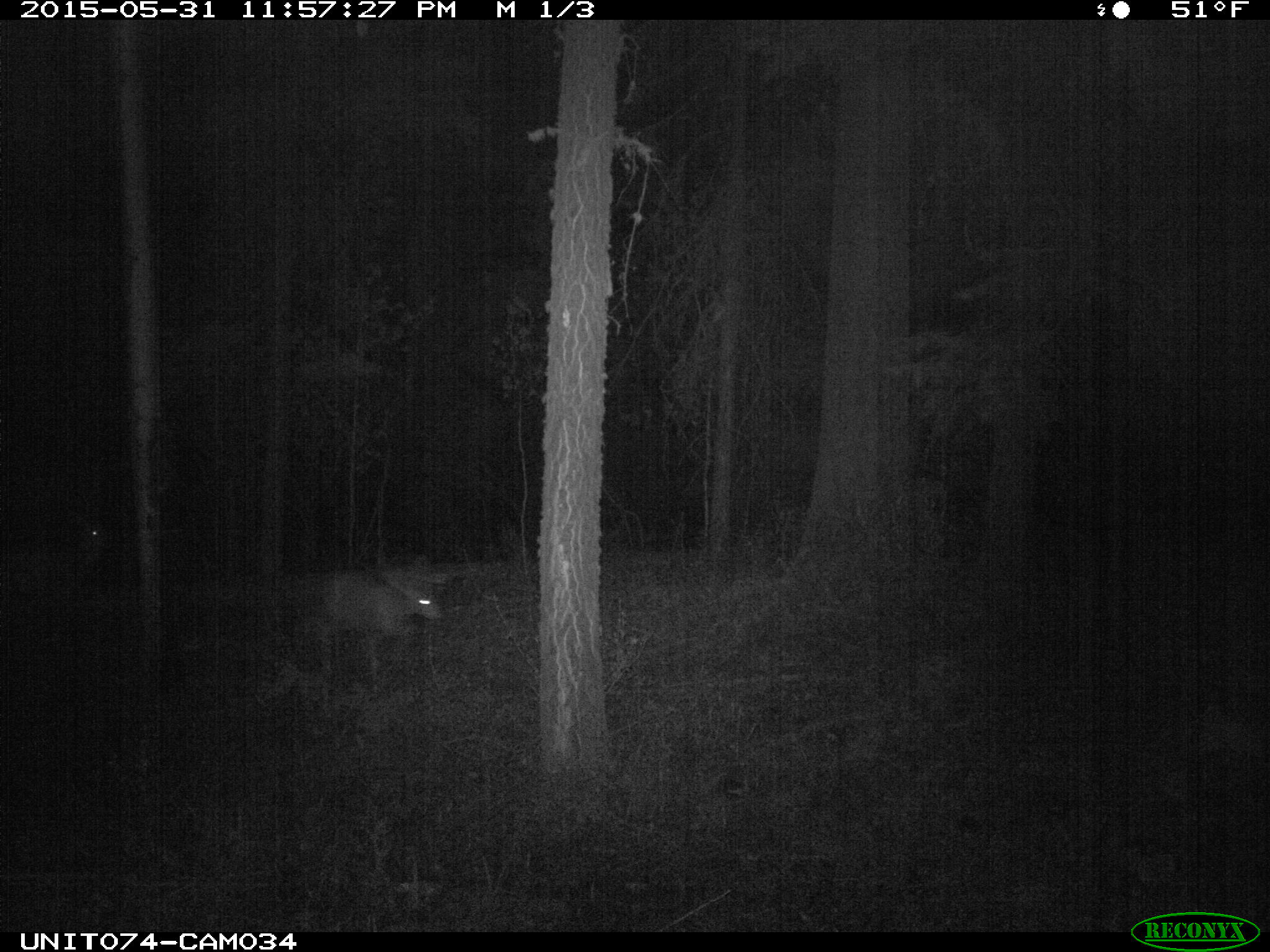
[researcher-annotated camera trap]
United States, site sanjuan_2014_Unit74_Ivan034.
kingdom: Animalia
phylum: Chordata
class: Mammalia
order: Artiodactyla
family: Cervidae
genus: Odocoileus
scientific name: Odocoileus hemionus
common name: mule deer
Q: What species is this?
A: Odocoileus hemionus (mule deer).